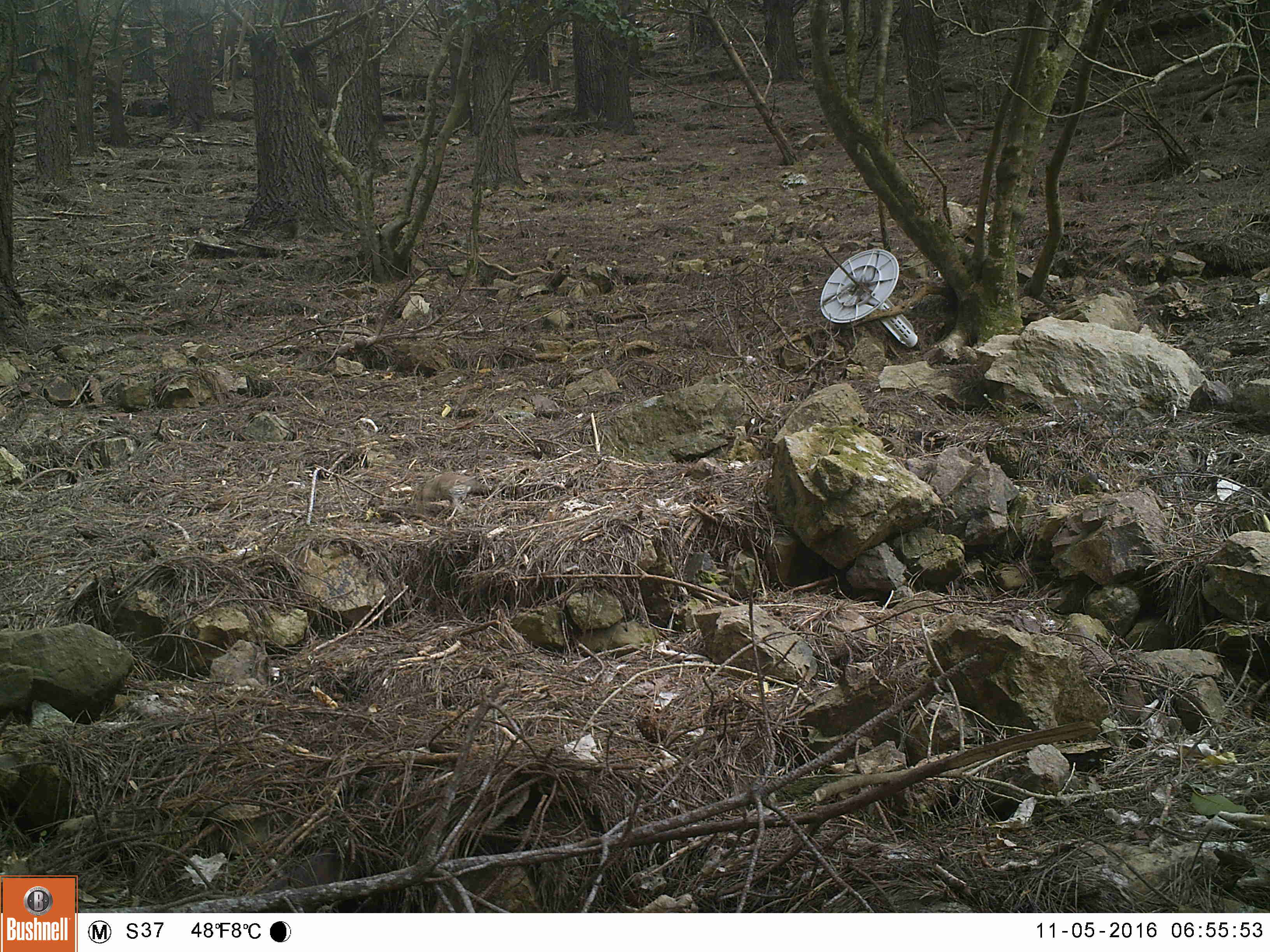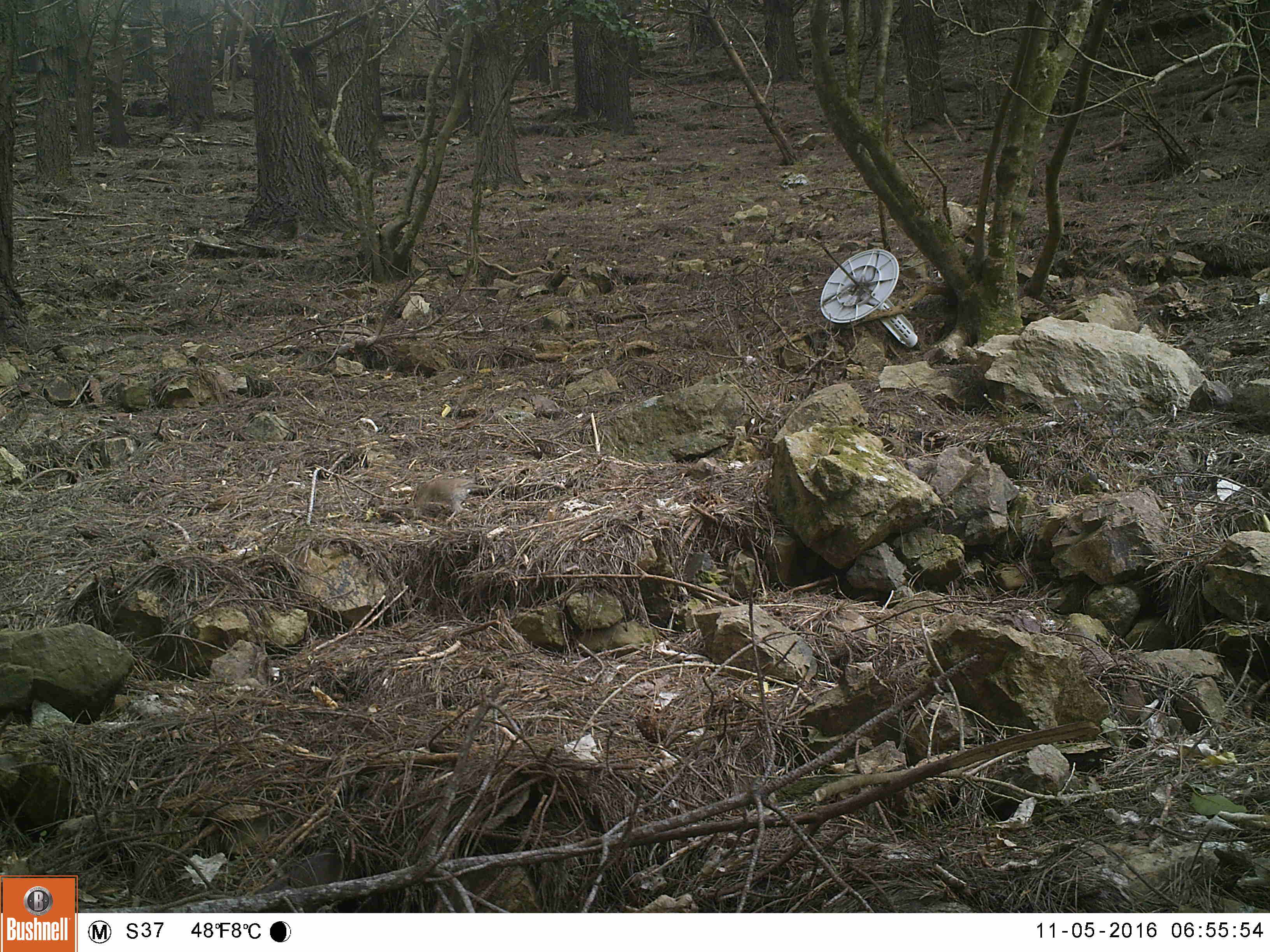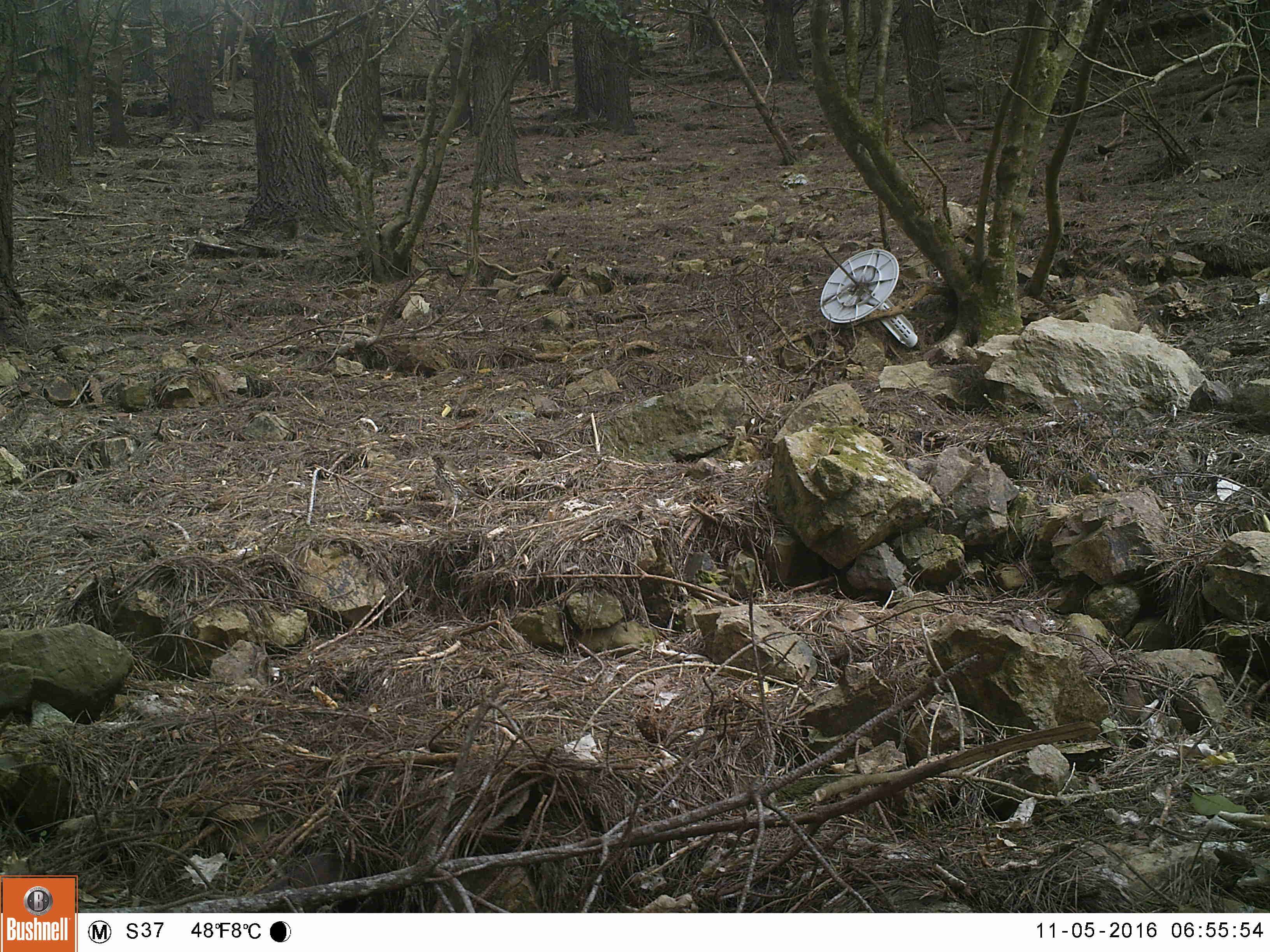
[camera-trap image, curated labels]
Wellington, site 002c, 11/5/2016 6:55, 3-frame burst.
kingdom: Animalia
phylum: Chordata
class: Aves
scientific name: Aves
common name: bird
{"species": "bird (Aves)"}